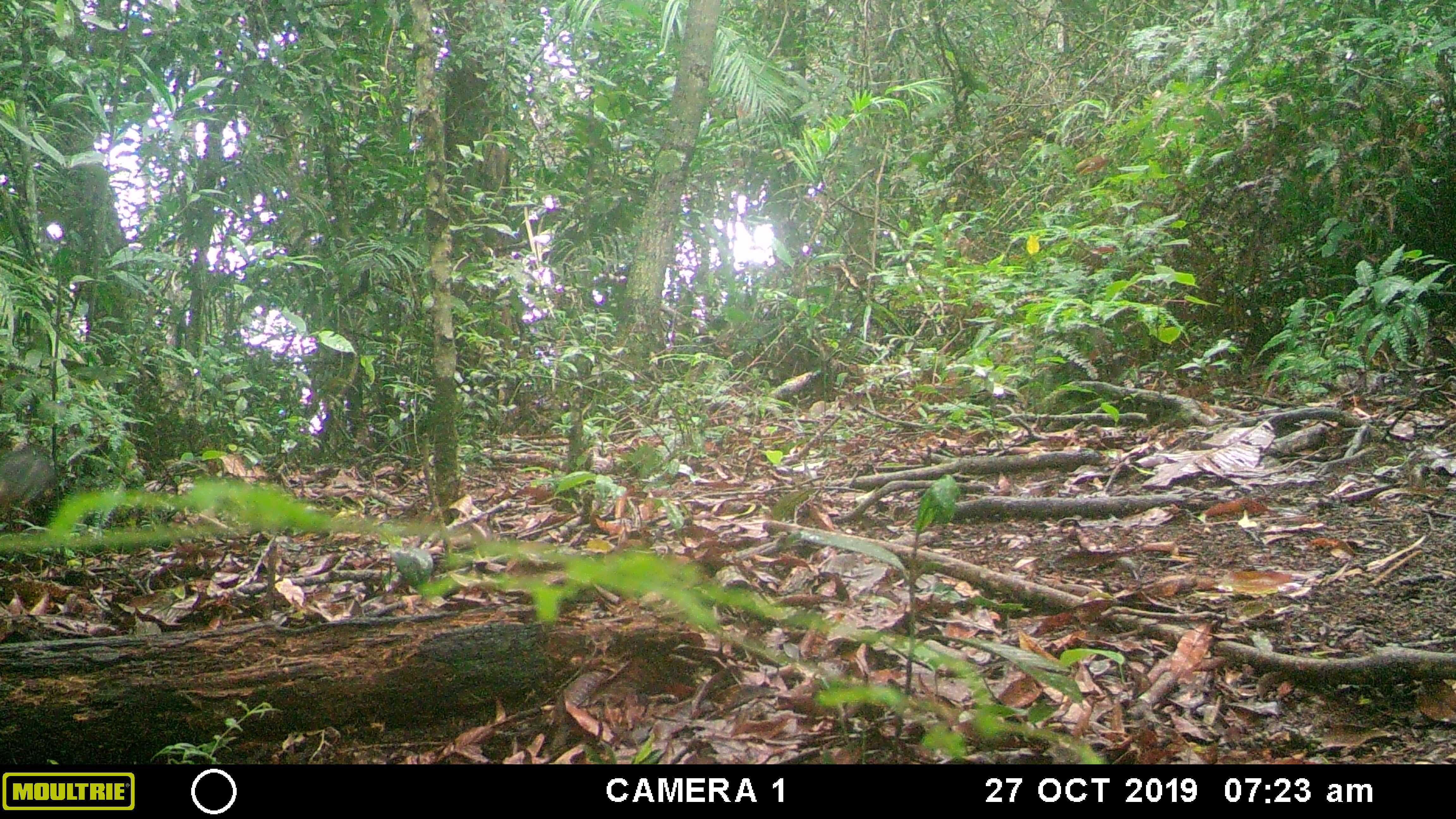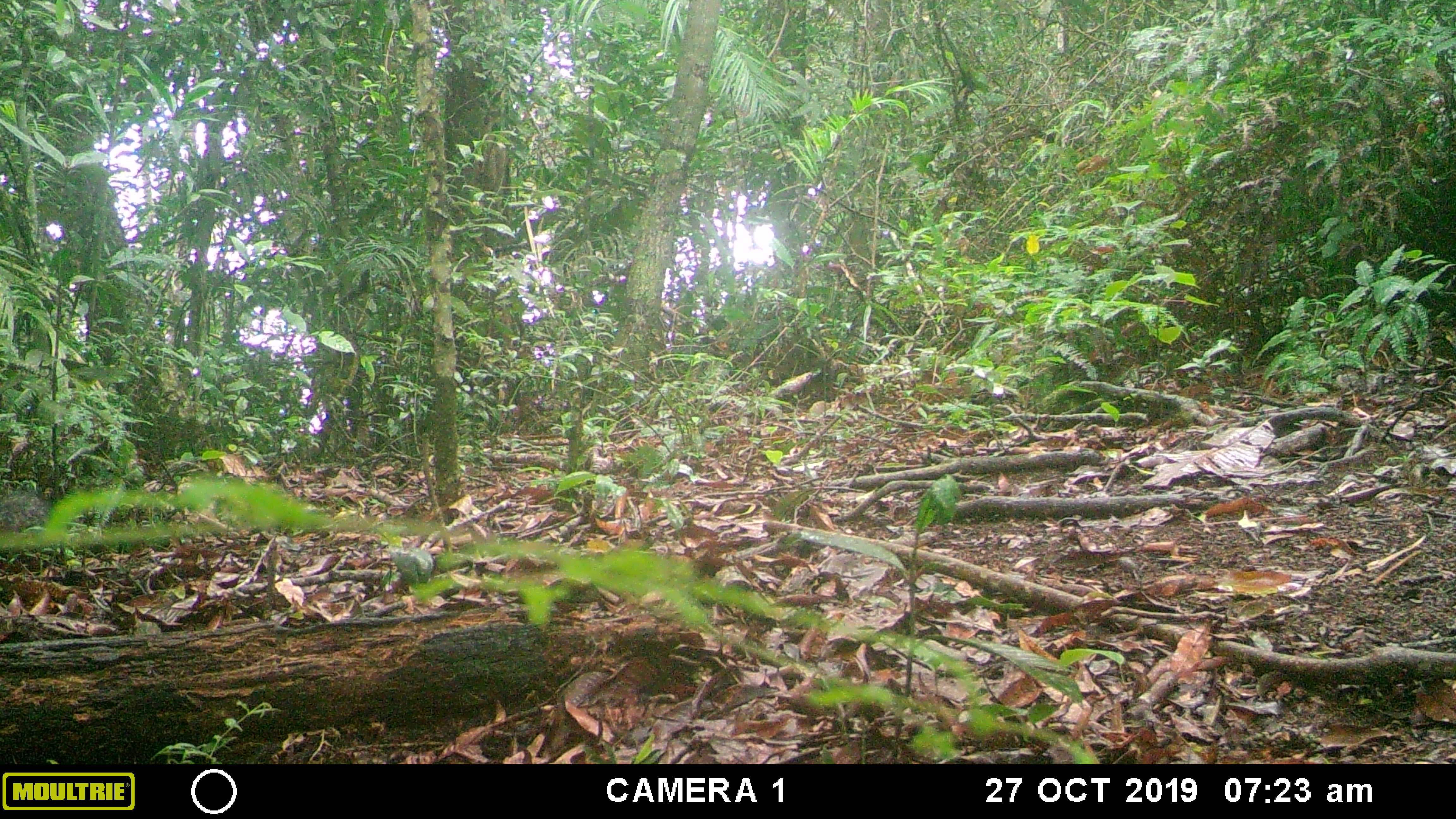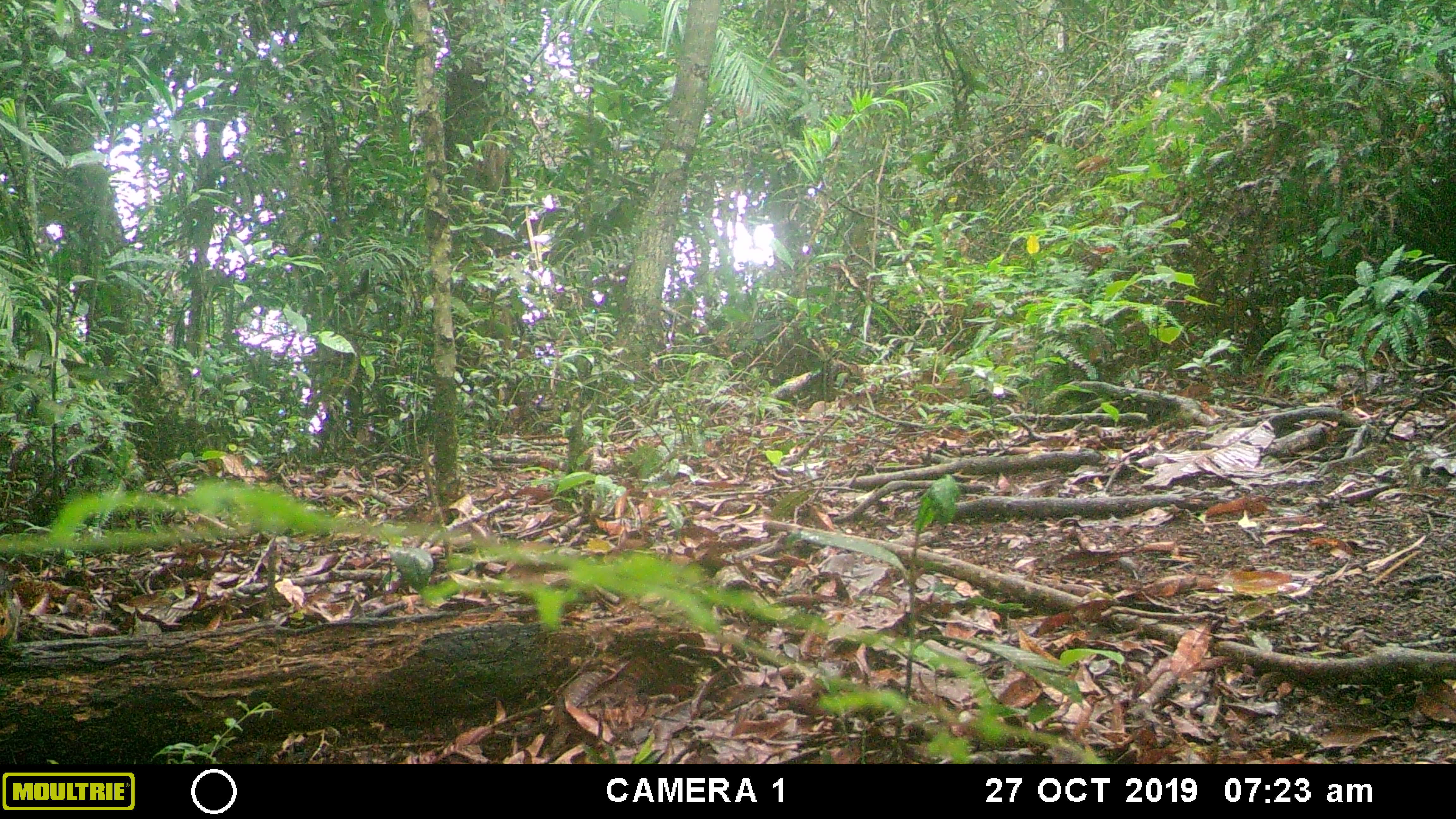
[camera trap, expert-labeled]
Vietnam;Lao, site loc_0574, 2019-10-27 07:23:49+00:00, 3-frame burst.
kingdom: Animalia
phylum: Chordata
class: Mammalia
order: Rodentia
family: Sciuridae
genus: Dremomys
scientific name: Dremomys rufigenis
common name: red-cheeked squirrel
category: red cheeked squirrel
Red cheeked squirrel (red-cheeked squirrel) (Dremomys rufigenis). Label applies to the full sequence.